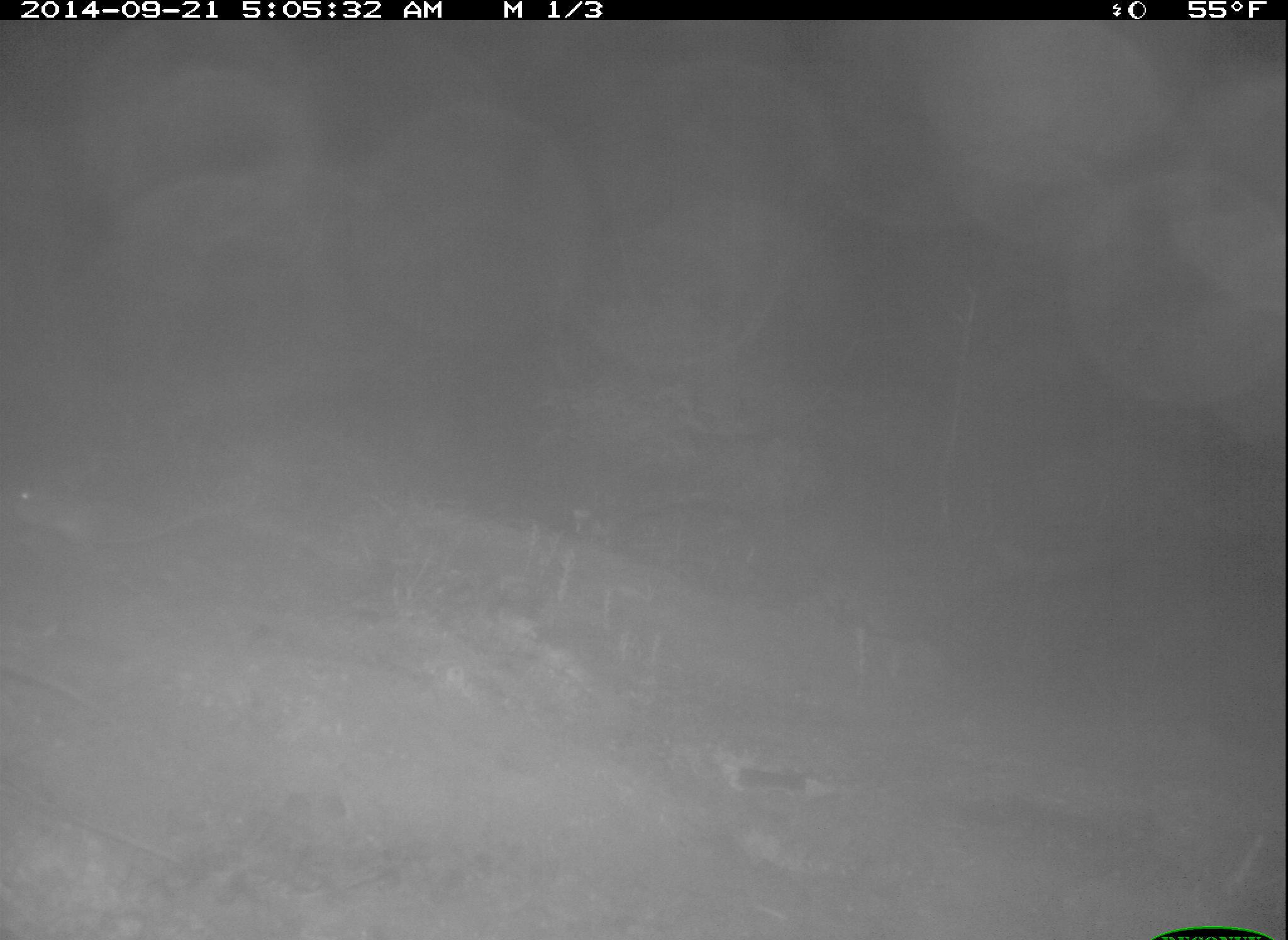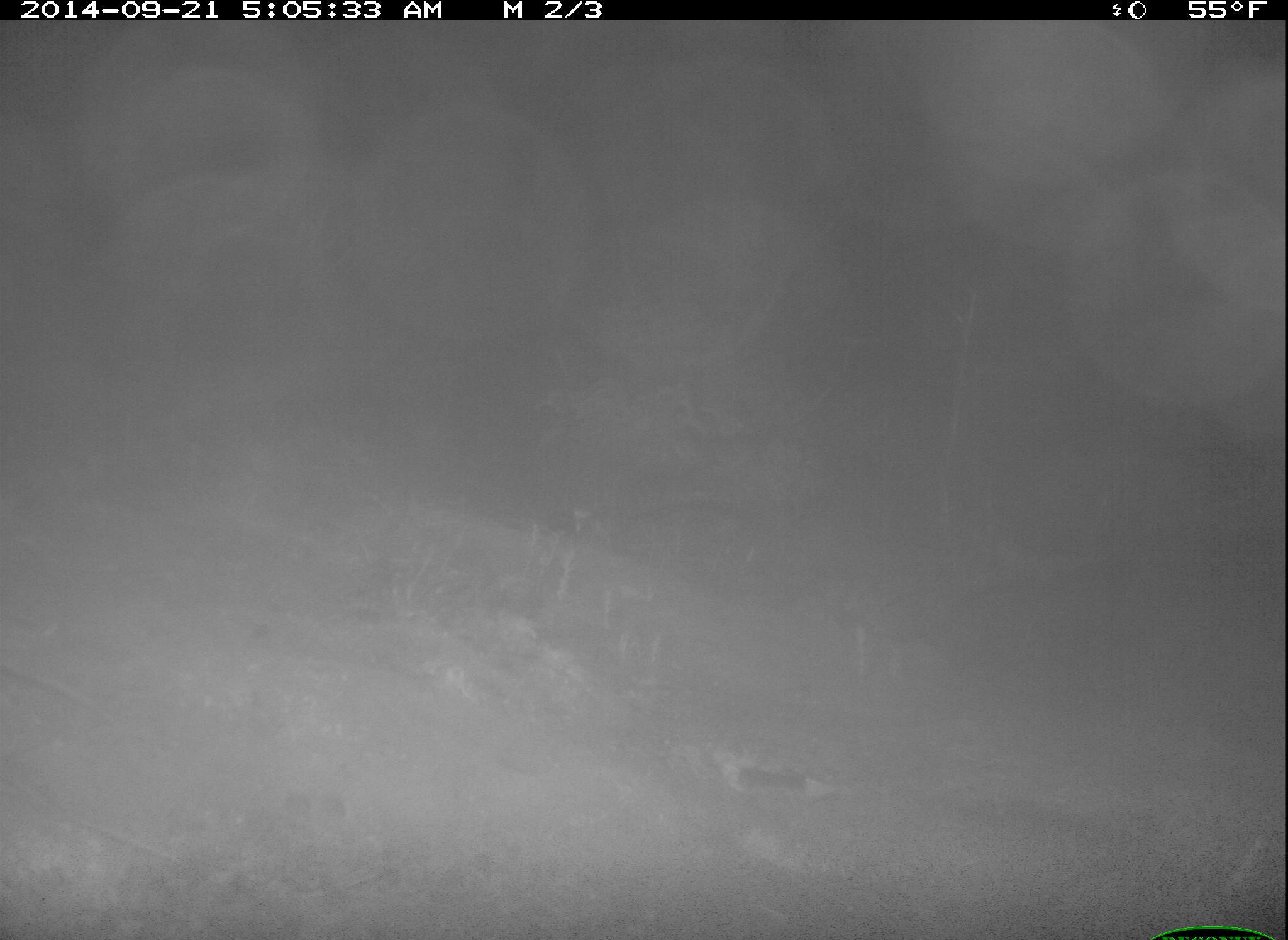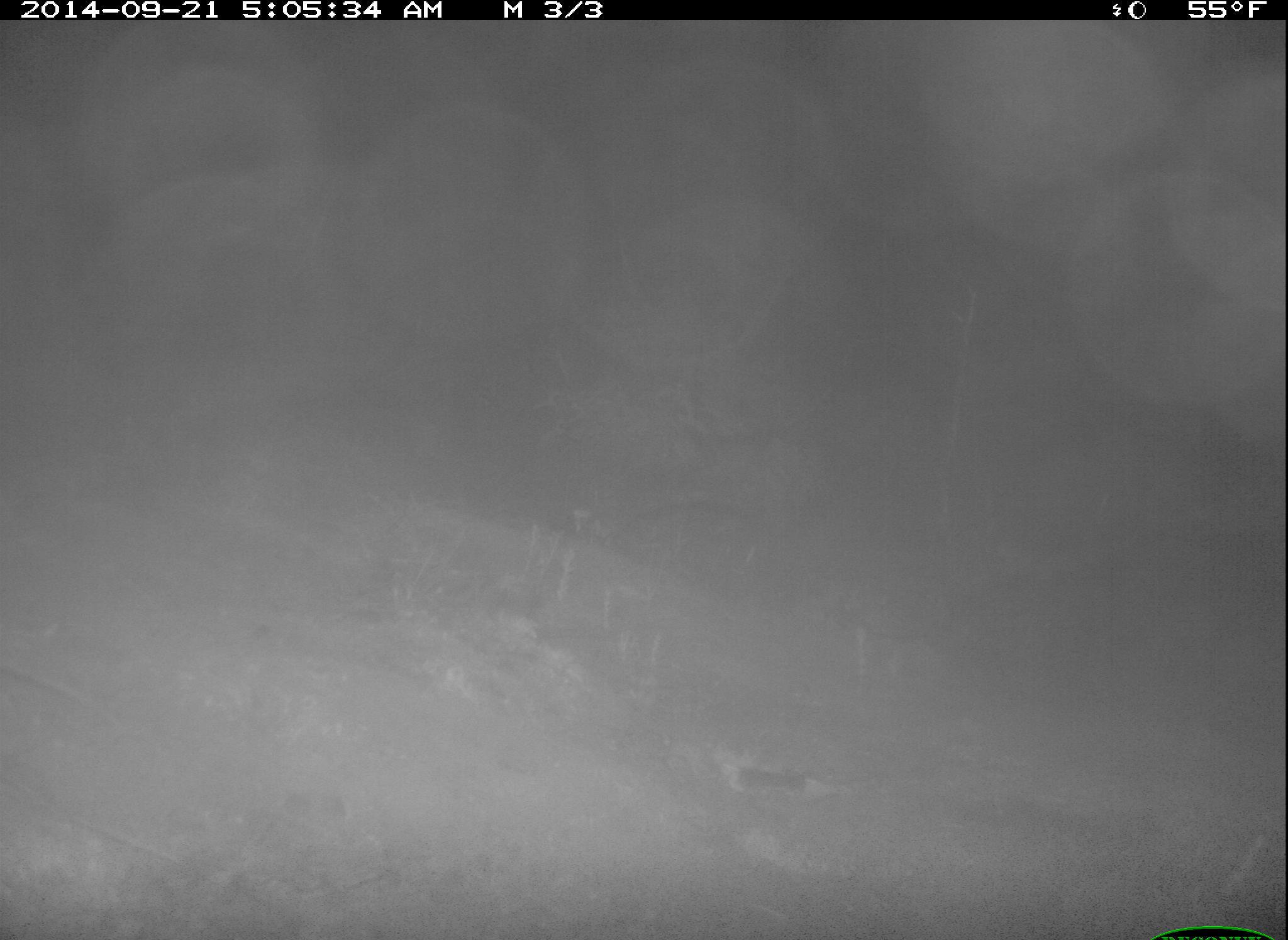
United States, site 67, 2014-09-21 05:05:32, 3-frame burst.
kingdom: Animalia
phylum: Chordata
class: Mammalia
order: Rodentia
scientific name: Rodentia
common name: rodent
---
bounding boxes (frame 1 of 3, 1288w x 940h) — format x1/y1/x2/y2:
rodent: 3/473/242/556